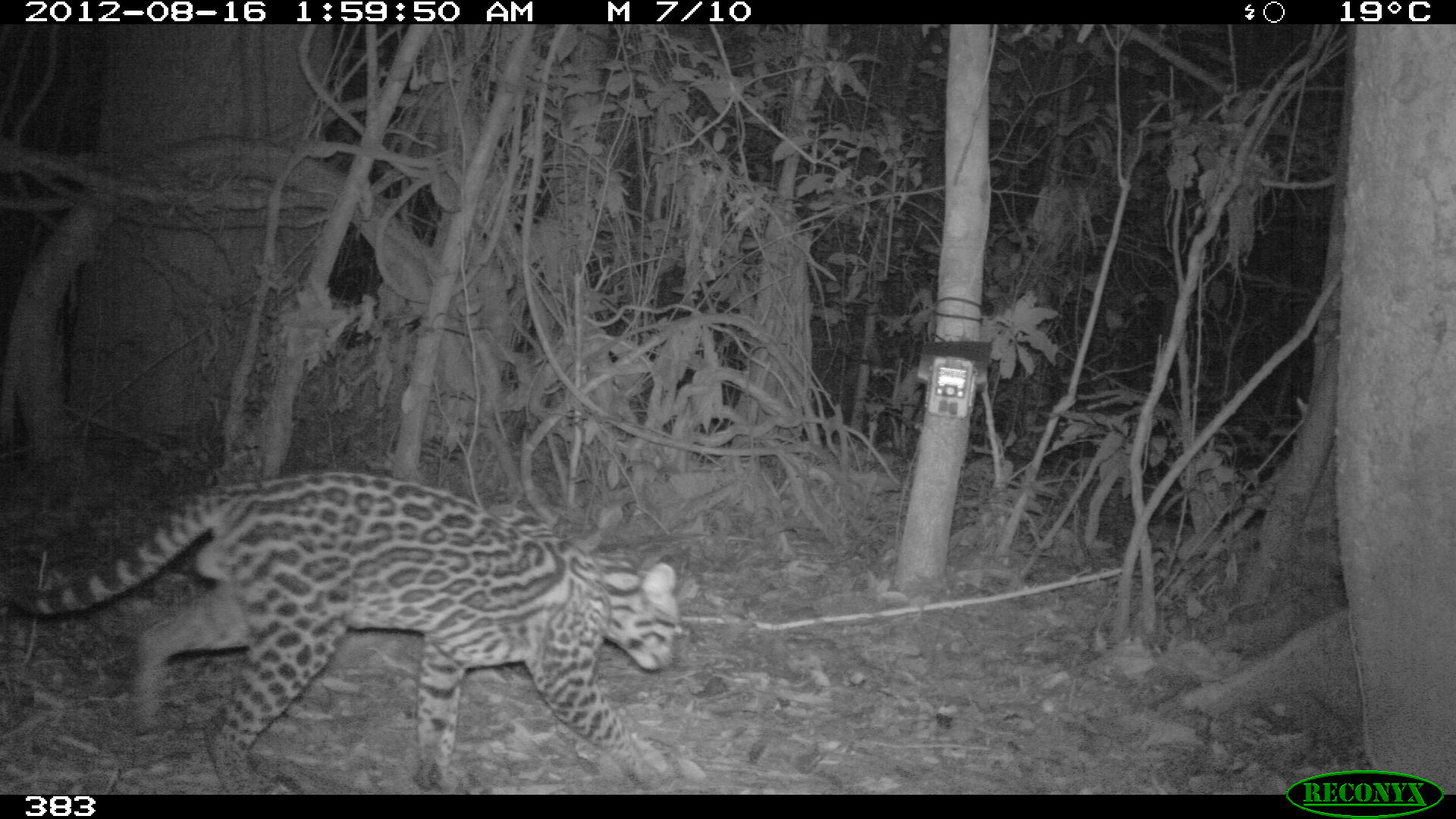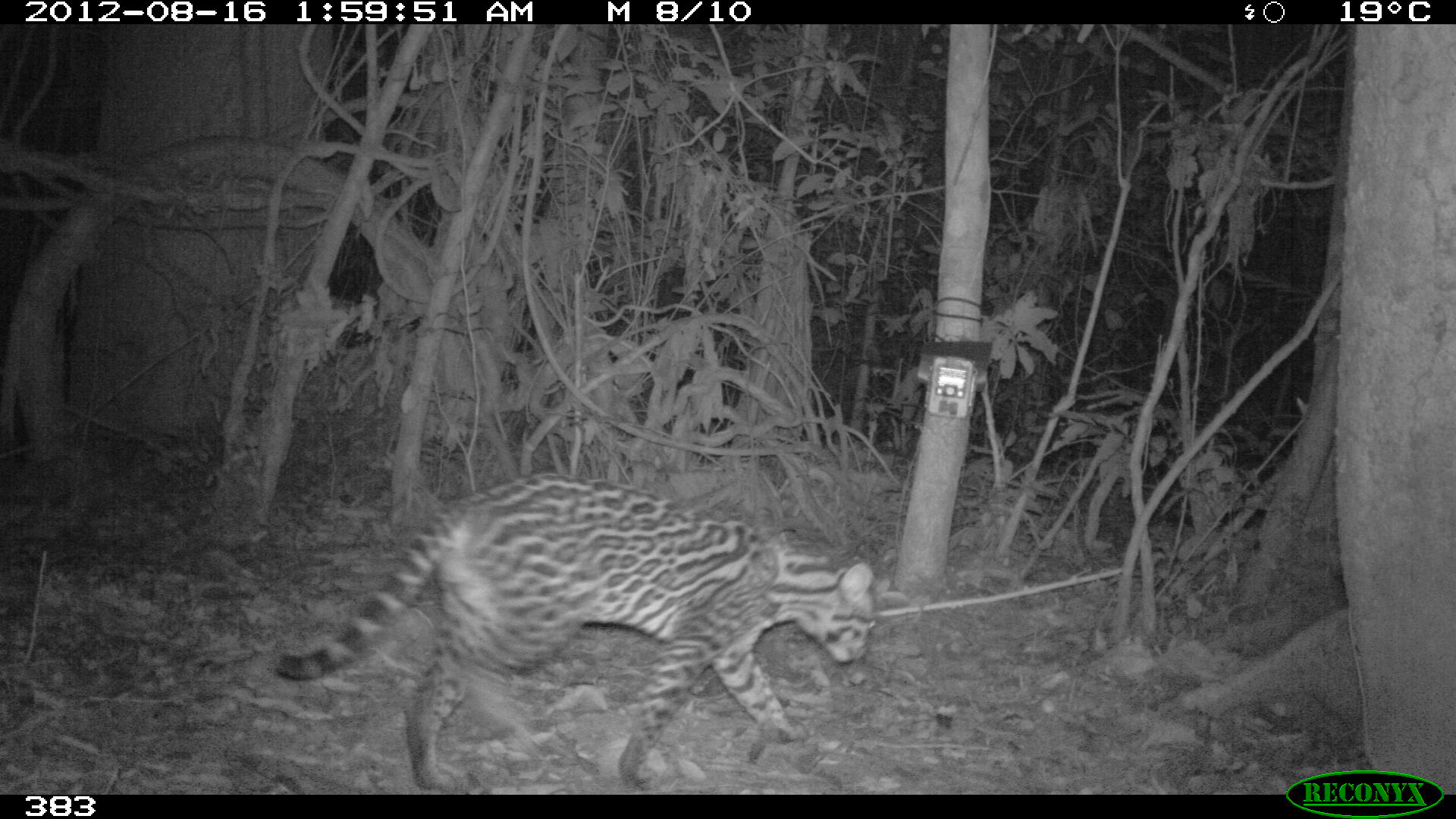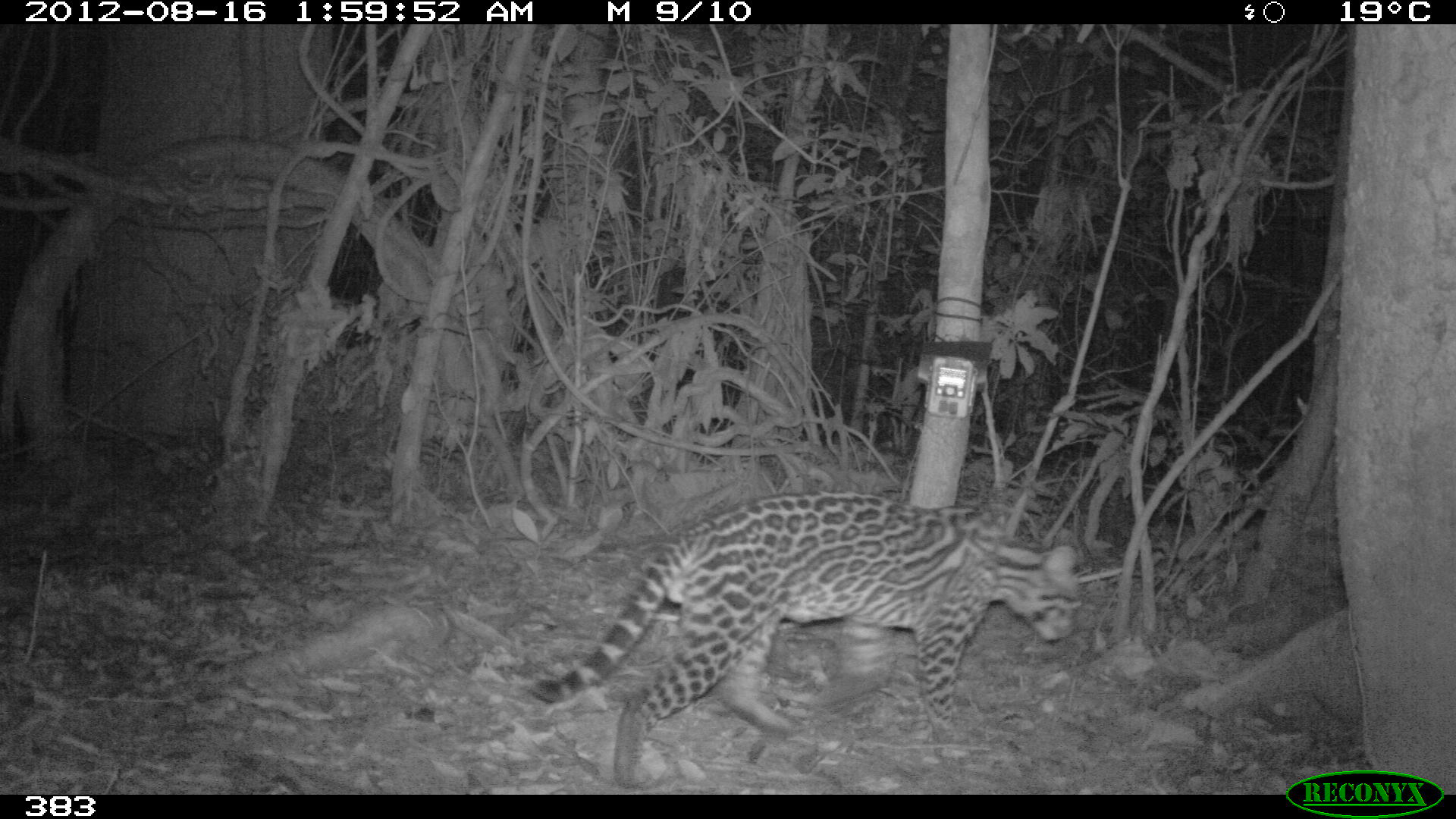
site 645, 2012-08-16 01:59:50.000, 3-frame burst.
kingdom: Animalia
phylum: Chordata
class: Mammalia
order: Carnivora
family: Felidae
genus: Leopardus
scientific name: Leopardus pardalis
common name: ocelot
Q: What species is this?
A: Leopardus pardalis (ocelot).